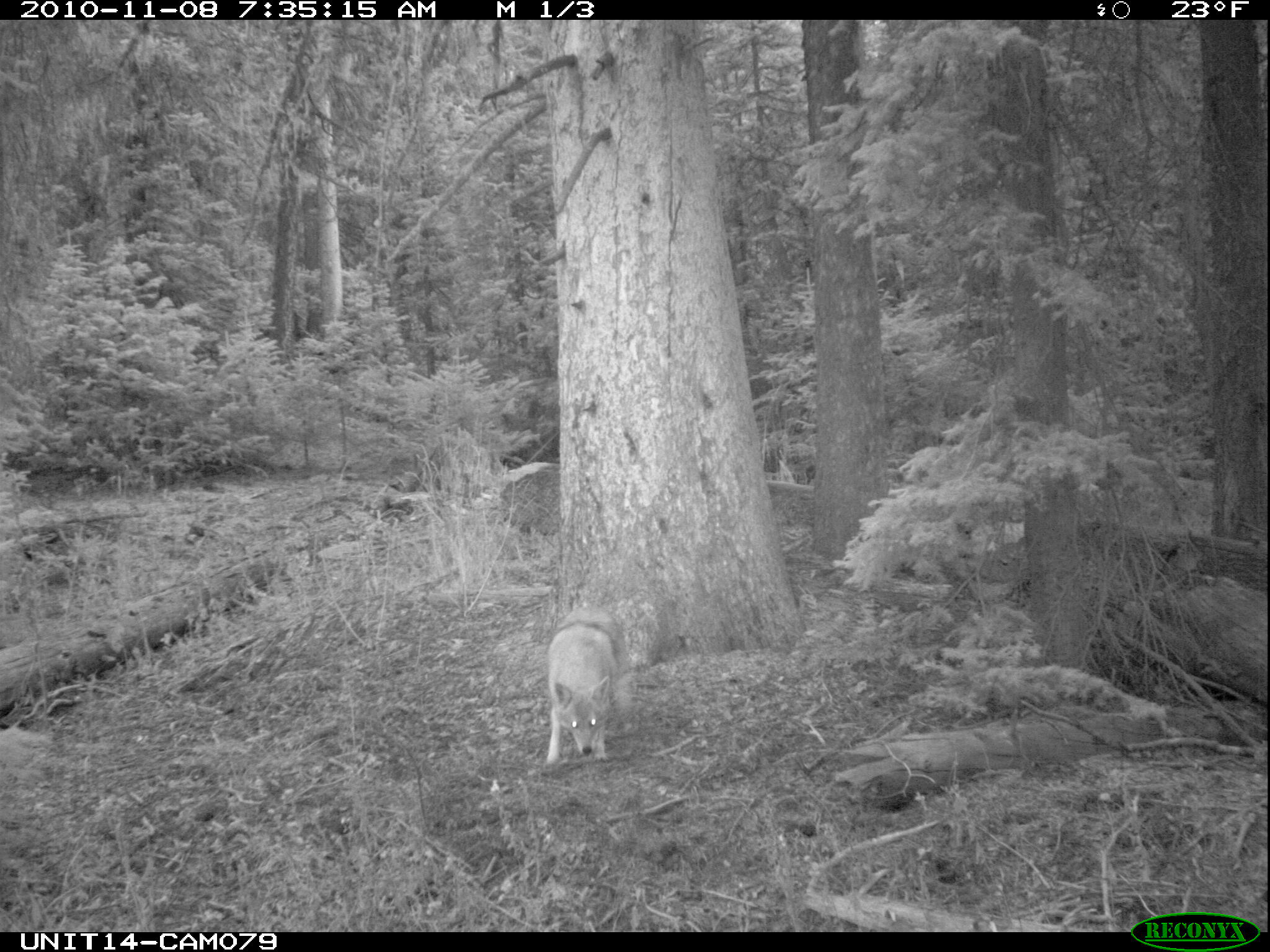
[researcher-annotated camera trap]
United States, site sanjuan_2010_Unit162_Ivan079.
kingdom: Animalia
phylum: Chordata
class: Mammalia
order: Carnivora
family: Canidae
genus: Canis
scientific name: Canis latrans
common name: coyote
Canis latrans (coyote).